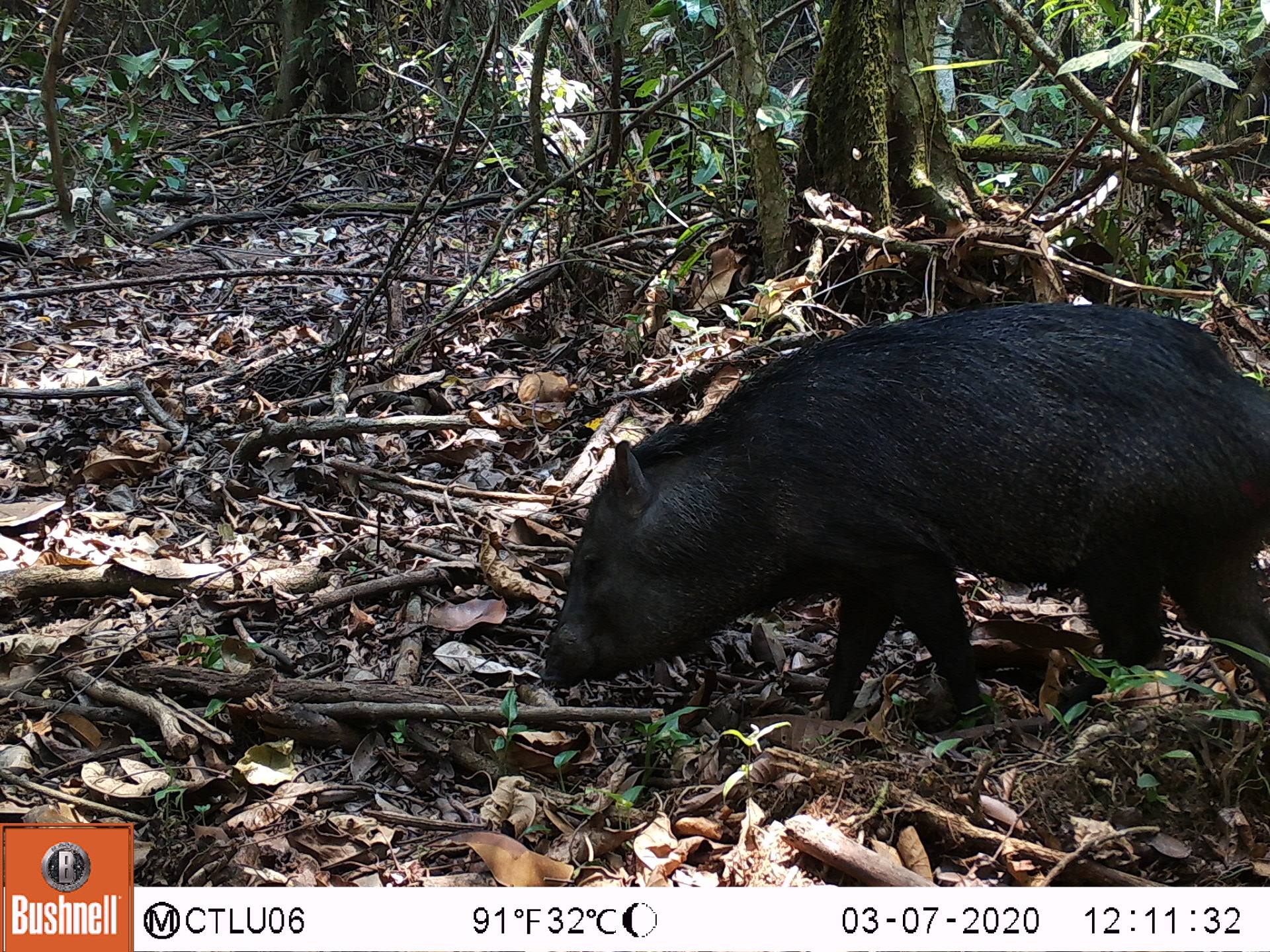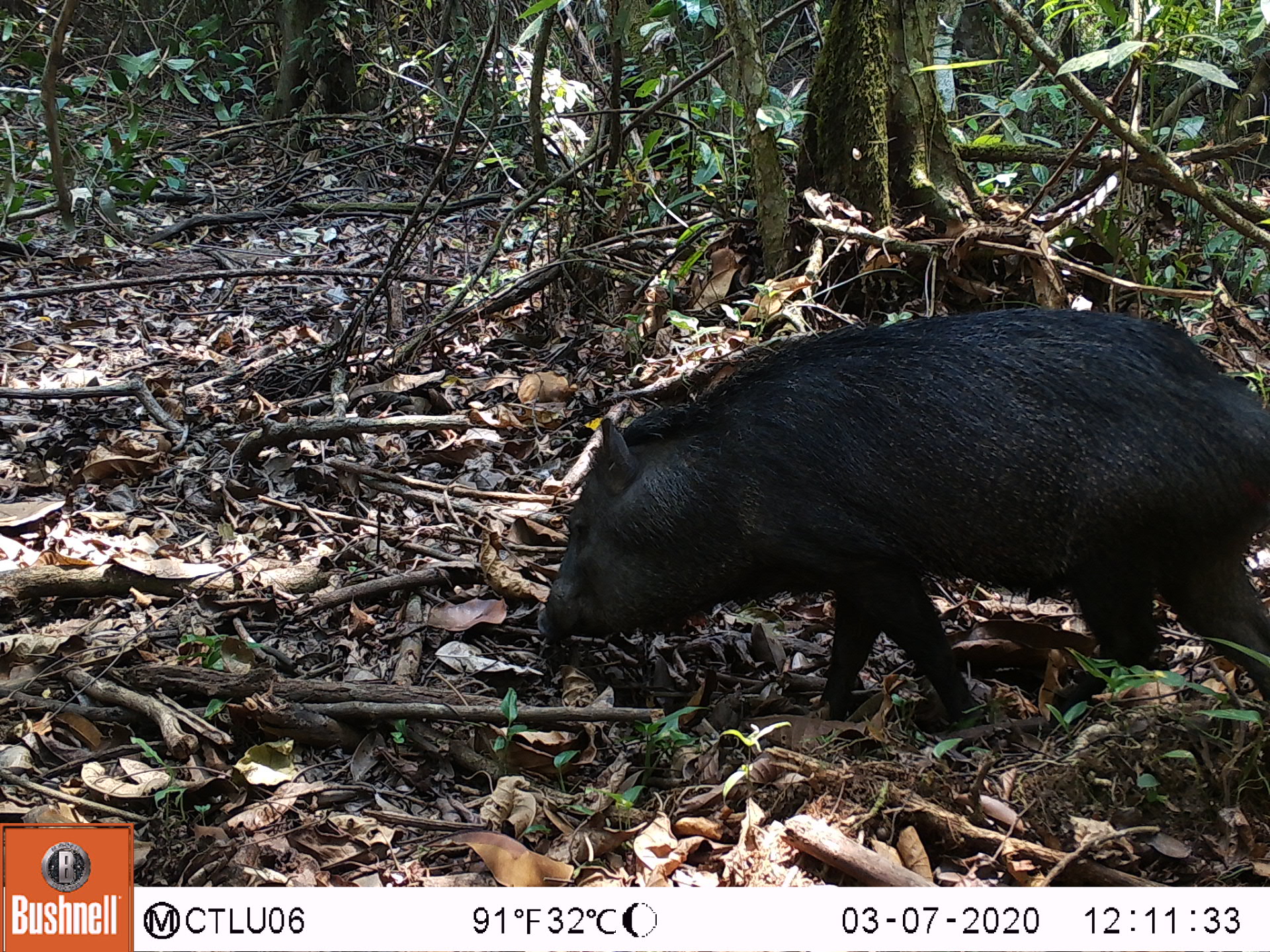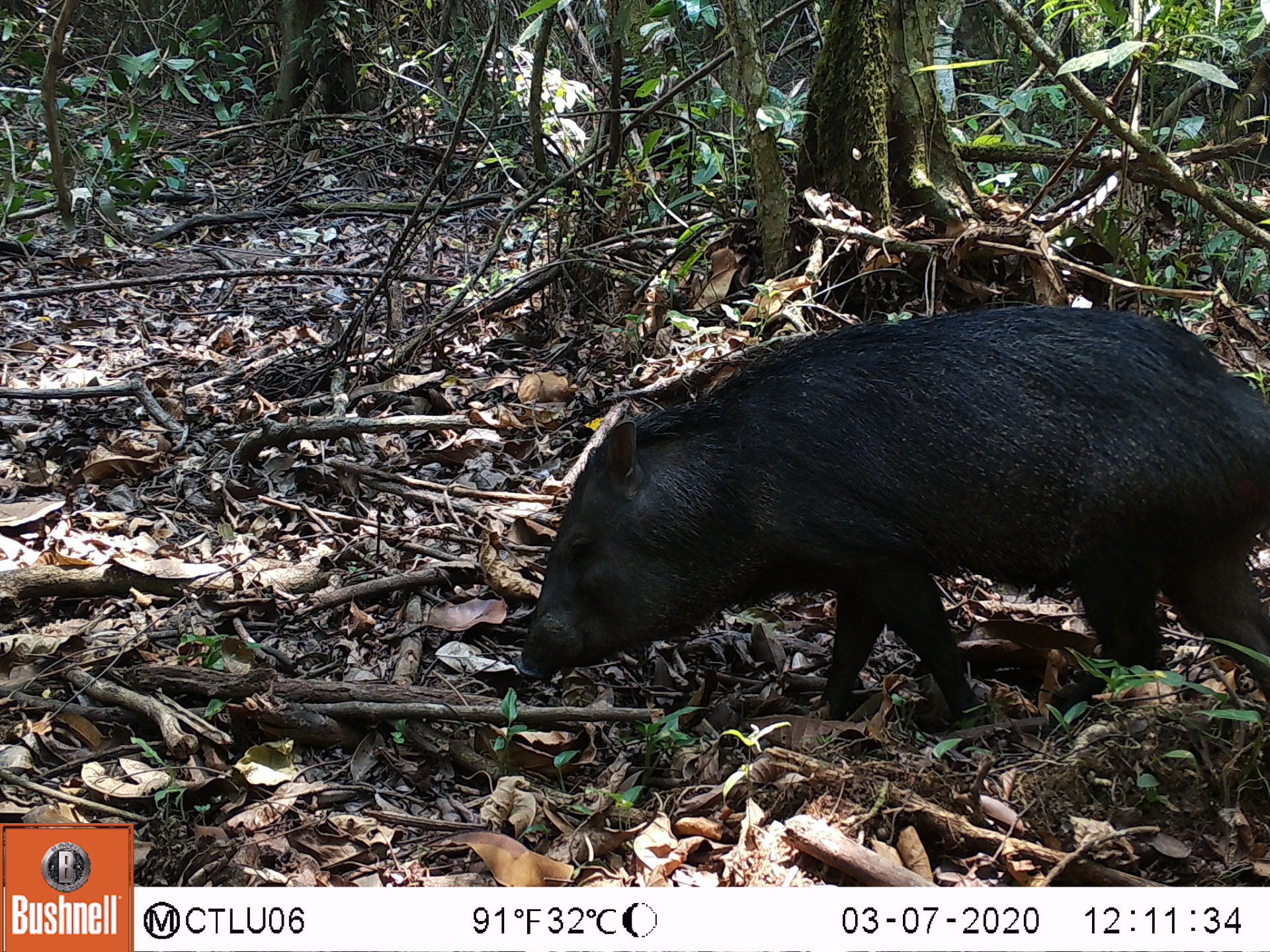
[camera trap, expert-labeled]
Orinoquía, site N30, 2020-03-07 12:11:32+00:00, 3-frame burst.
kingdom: Animalia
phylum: Chordata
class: Mammalia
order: Artiodactyla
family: Tayassuidae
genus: Pecari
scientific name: Pecari tajacu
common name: collared peccary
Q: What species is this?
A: Collared peccary (Pecari tajacu).